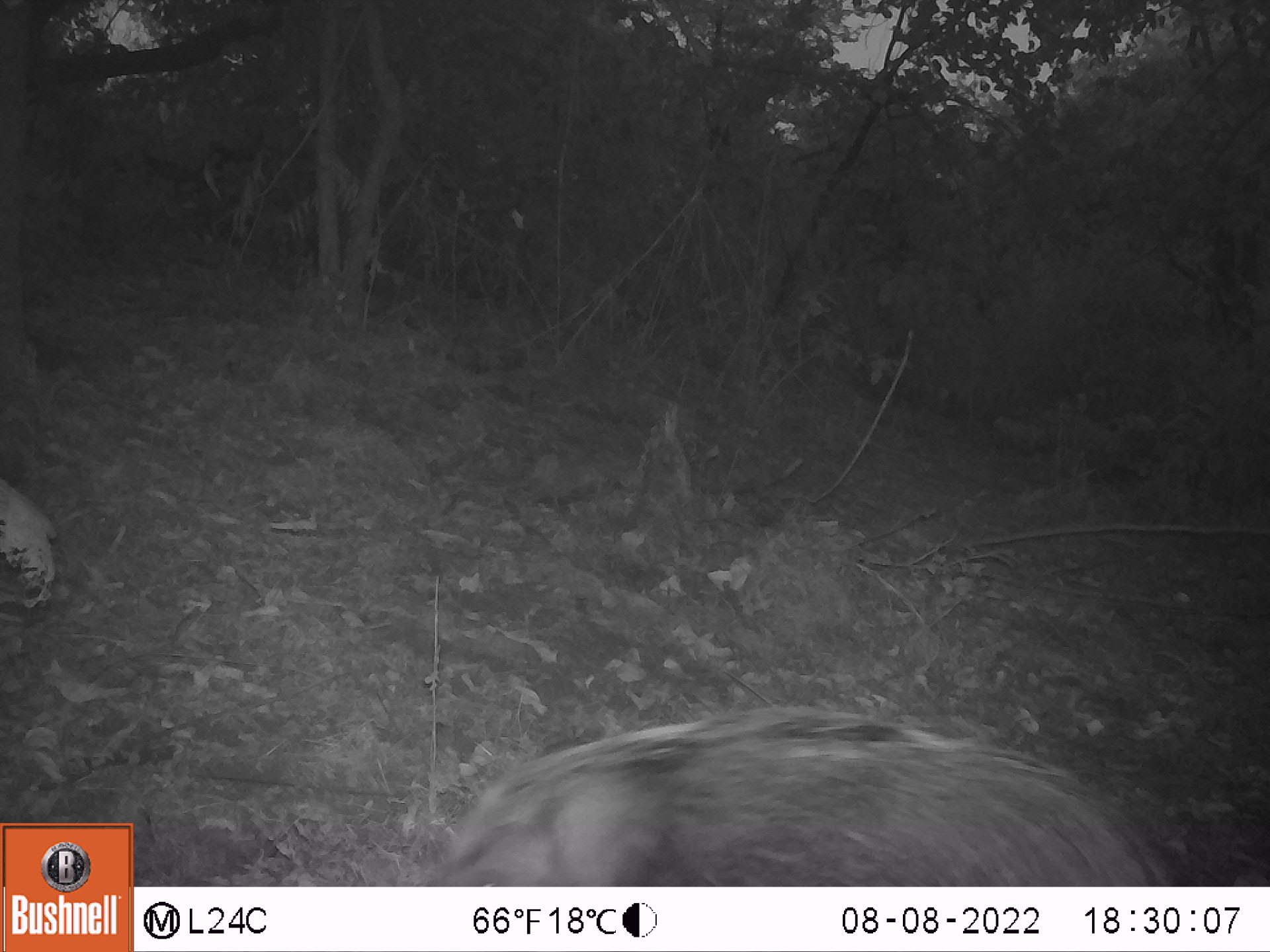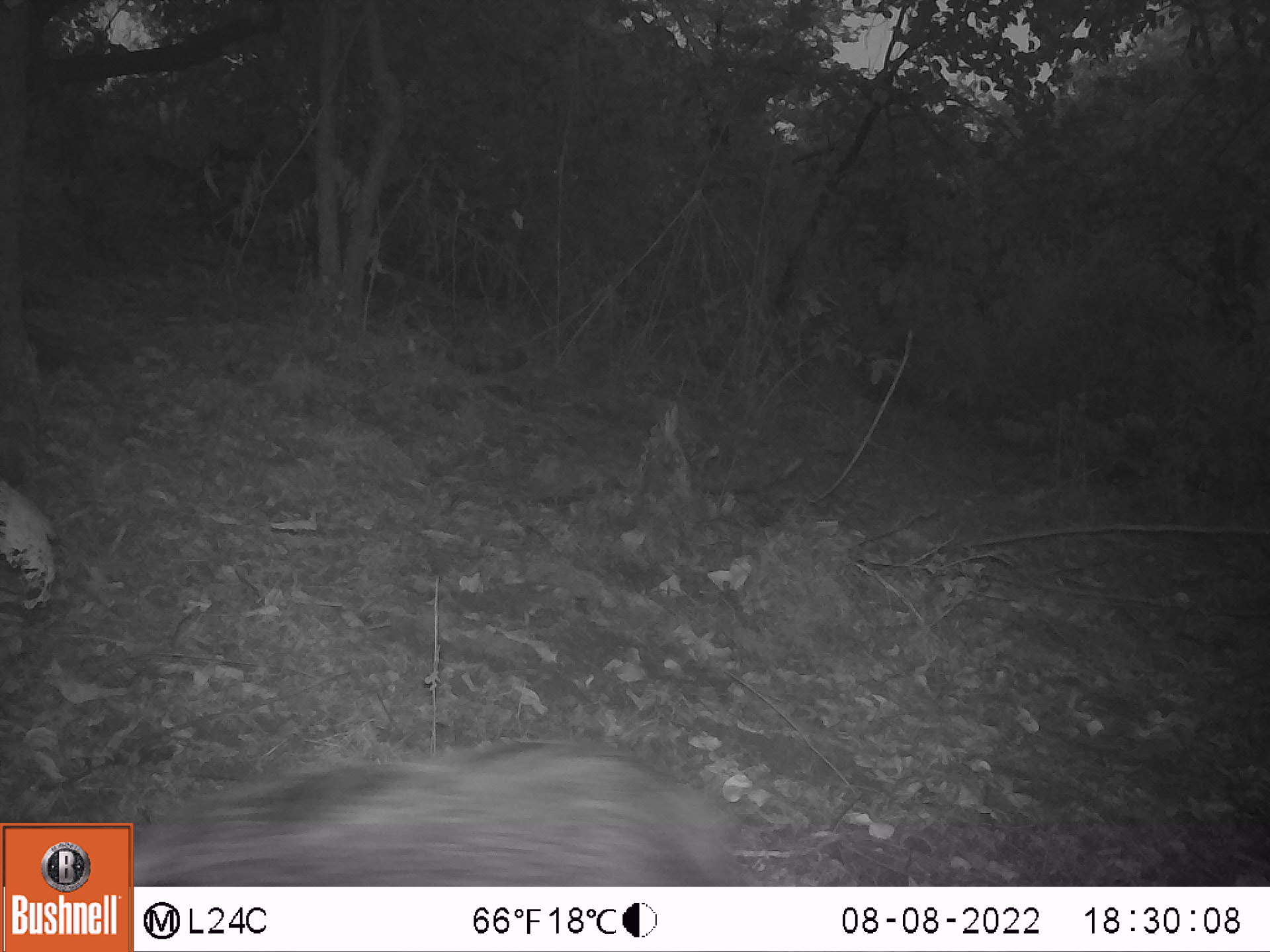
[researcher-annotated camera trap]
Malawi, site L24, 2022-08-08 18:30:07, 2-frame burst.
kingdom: Animalia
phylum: Chordata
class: Mammalia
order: Artiodactyla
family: Suidae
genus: Potamochoerus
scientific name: Potamochoerus larvatus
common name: bushpig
Bushpig (Potamochoerus larvatus), count 1.